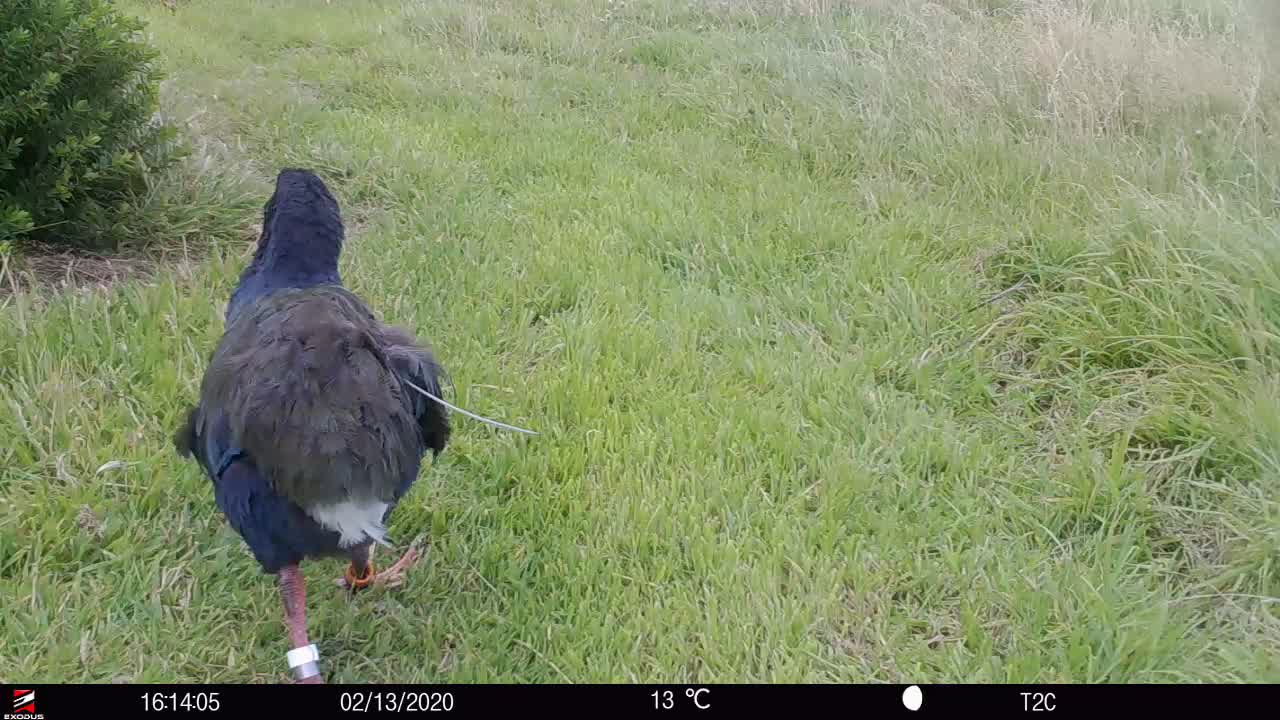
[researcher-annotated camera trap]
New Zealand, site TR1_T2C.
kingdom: Animalia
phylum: Chordata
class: Aves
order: Gruiformes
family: Rallidae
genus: Porphyrio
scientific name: Porphyrio mantelli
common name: takahe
Takahe (Porphyrio mantelli).